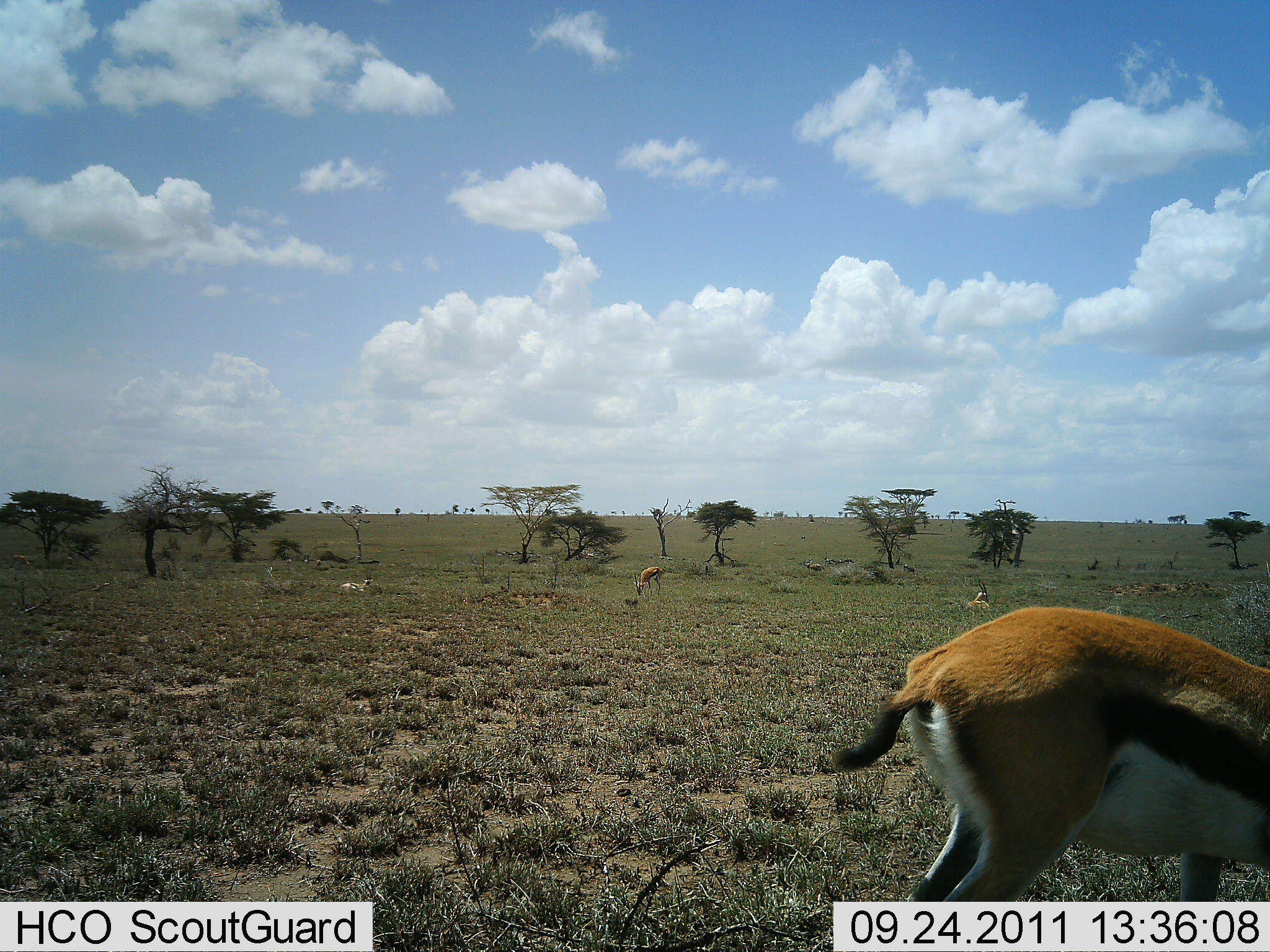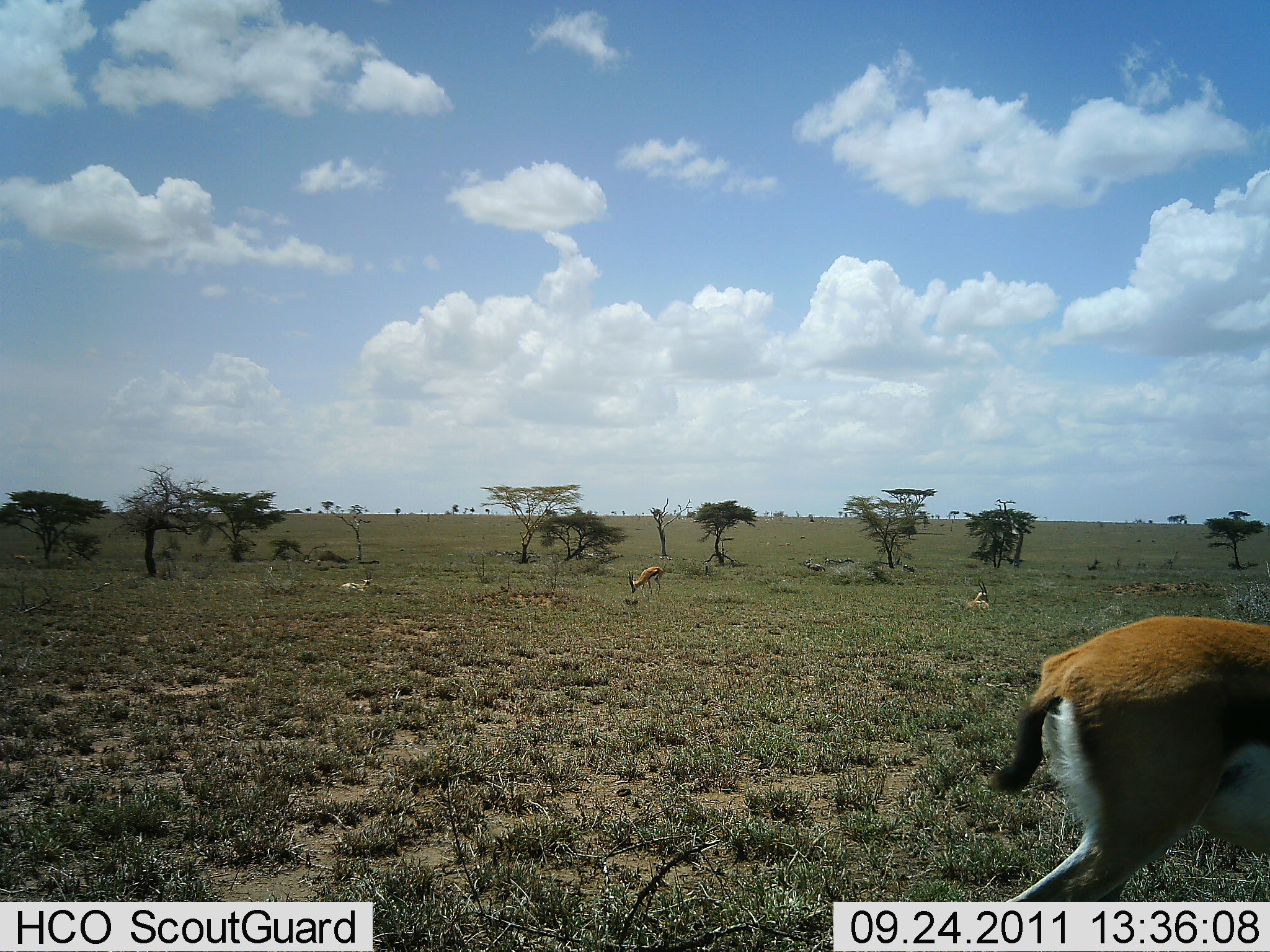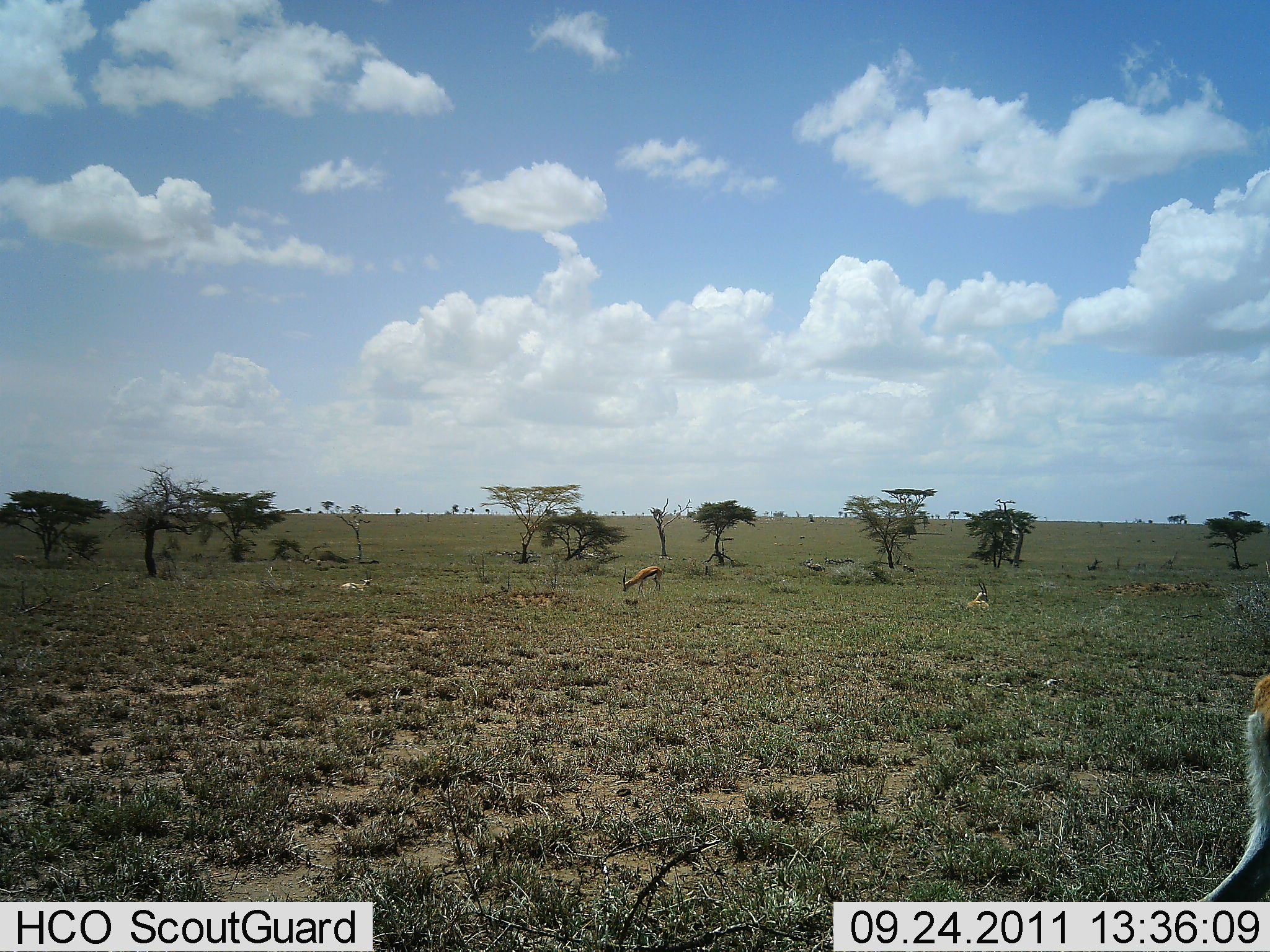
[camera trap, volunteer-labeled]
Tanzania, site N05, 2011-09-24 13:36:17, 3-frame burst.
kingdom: Animalia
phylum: Chordata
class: Mammalia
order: Artiodactyla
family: Bovidae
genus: Eudorcas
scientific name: Eudorcas thomsonii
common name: thomson's gazelle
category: gazellethomsons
Gazellethomsons (thomson's gazelle) (Eudorcas thomsonii), count 2. Behavior (volunteer vote fractions): standing 38%, resting 23%, moving 46%, interacting 0%. Young present (vote fraction): 0%. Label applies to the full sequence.